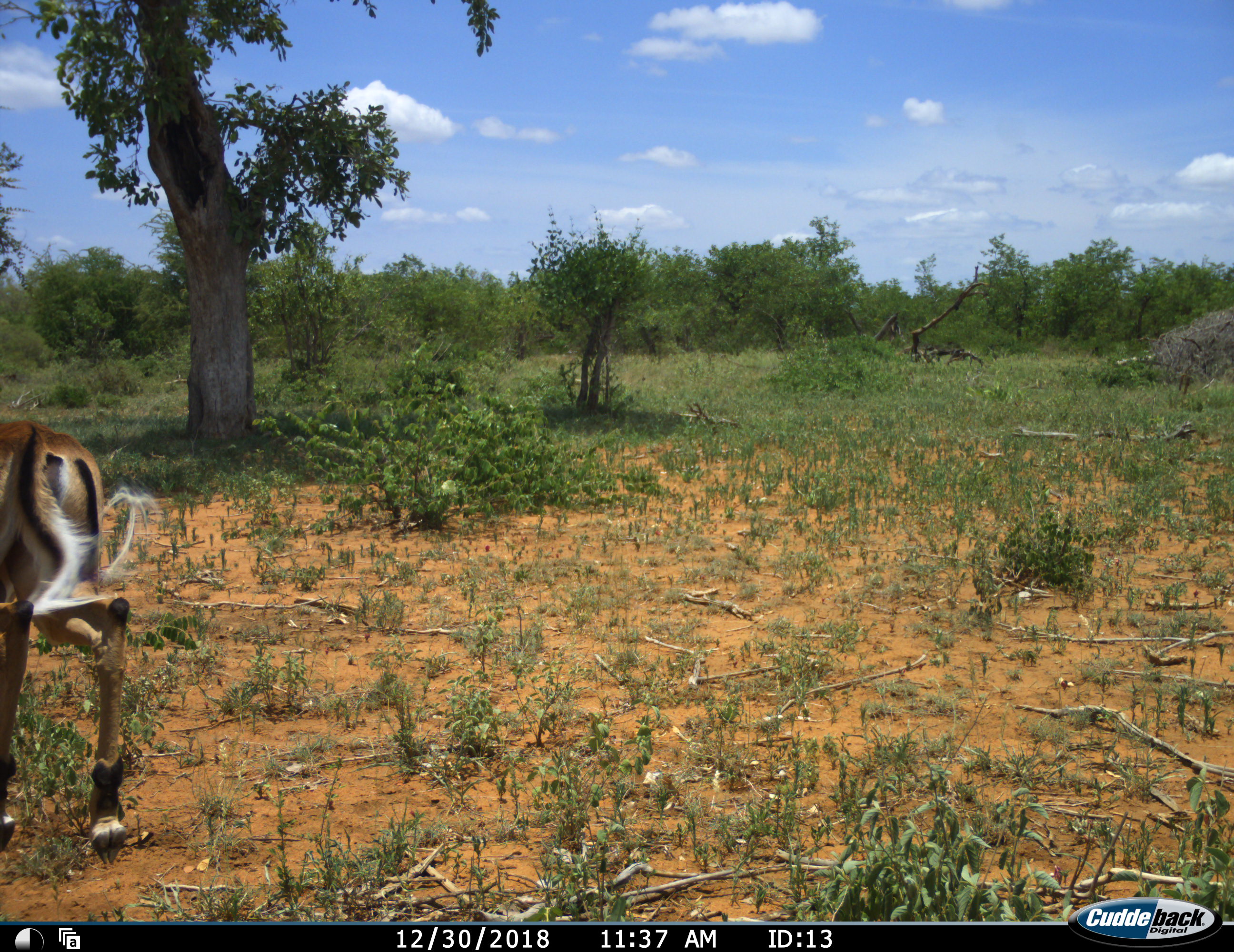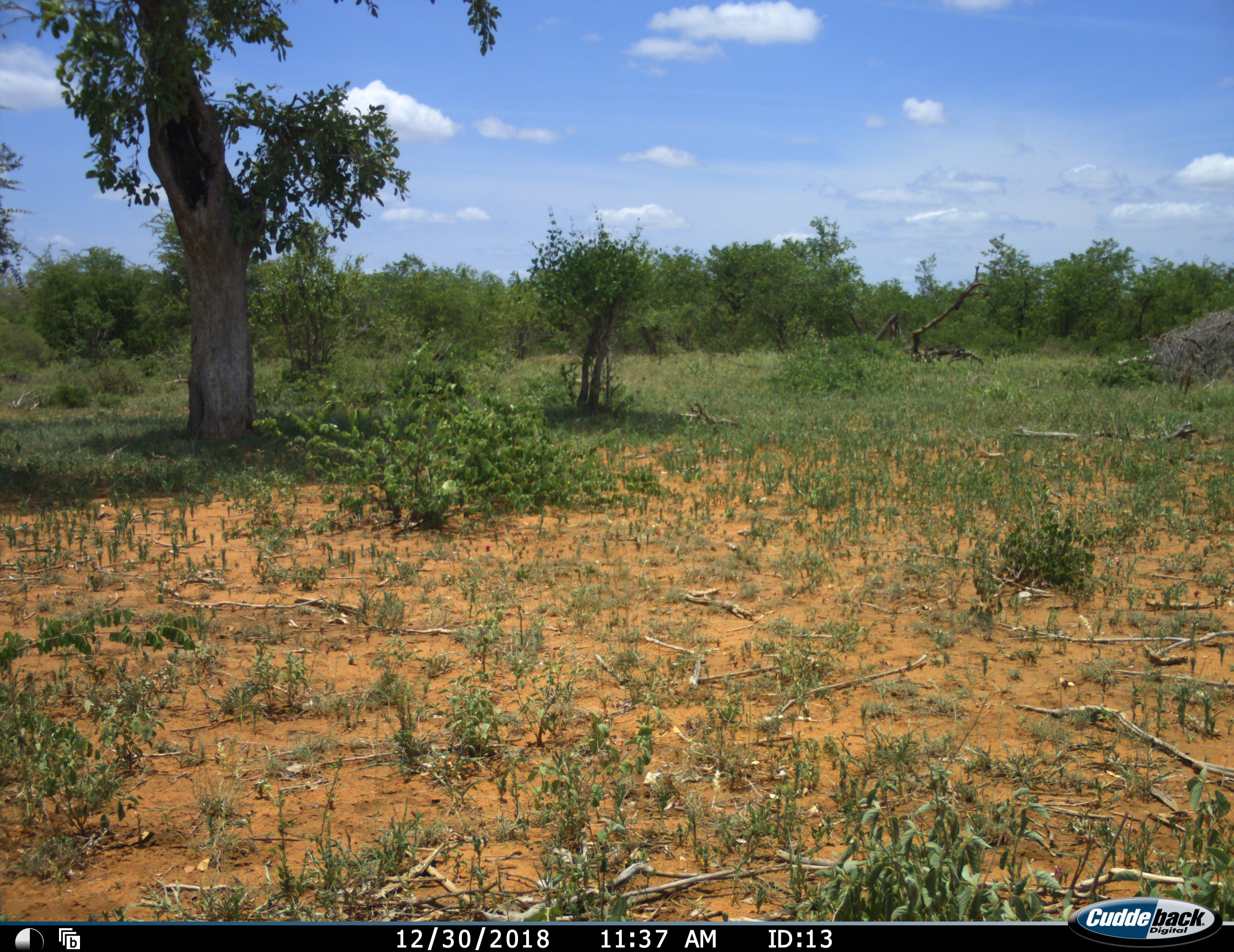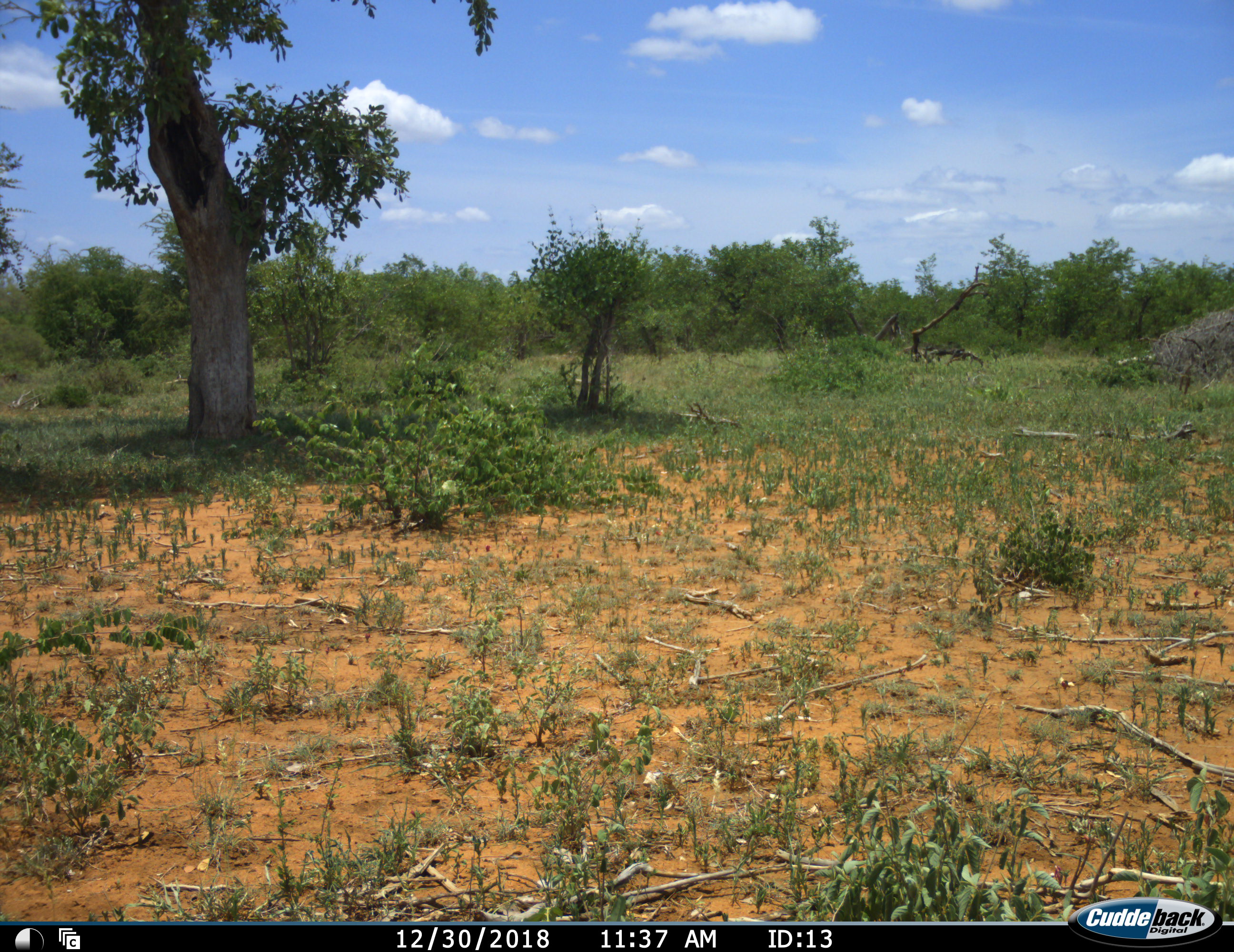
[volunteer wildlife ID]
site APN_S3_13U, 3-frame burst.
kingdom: Animalia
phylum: Chordata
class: Mammalia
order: Artiodactyla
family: Bovidae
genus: Aepyceros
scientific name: Aepyceros melampus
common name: impala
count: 1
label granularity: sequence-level